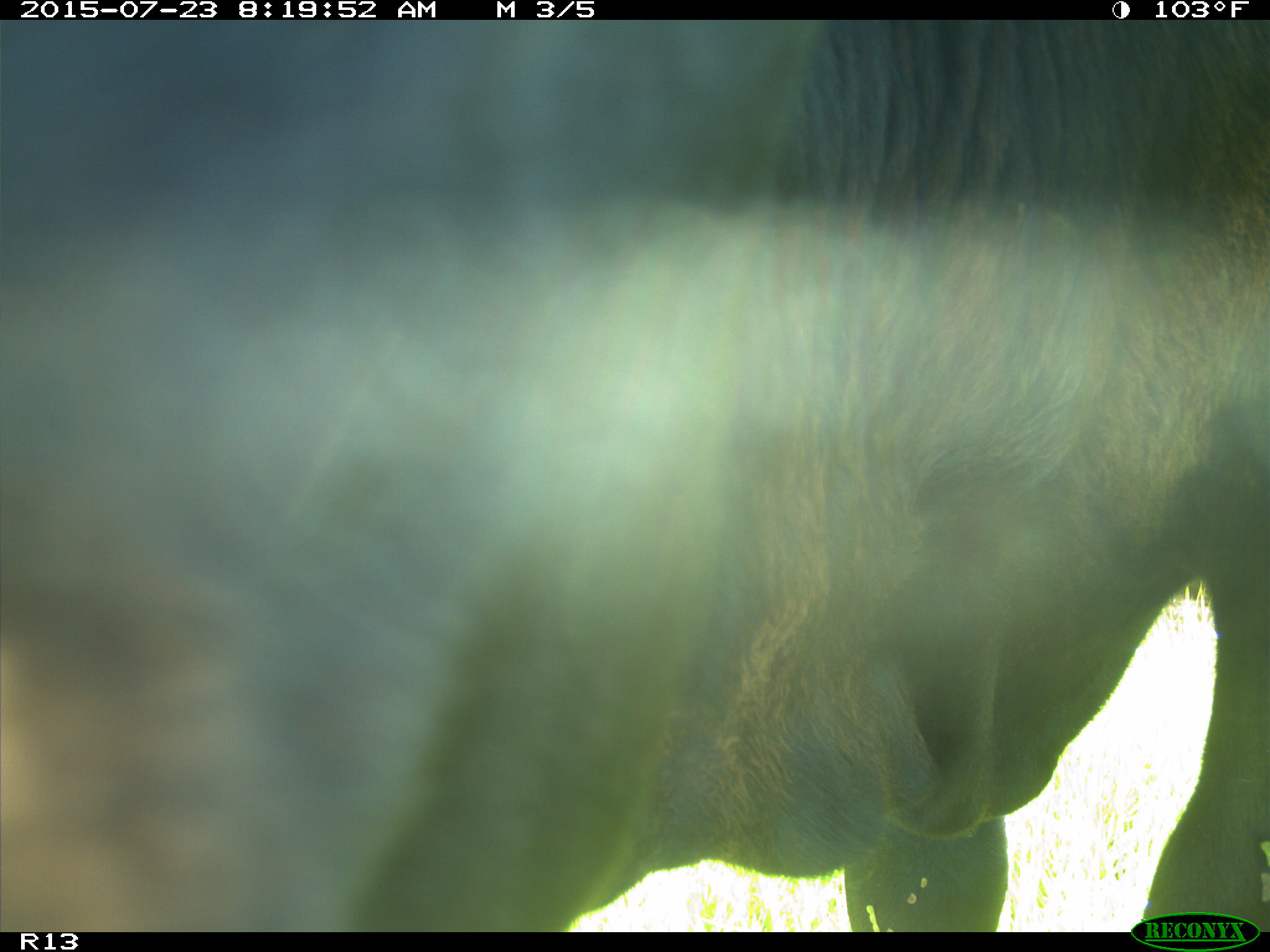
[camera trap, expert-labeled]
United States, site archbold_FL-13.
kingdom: Animalia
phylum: Chordata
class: Mammalia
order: Artiodactyla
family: Bovidae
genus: Bos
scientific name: Bos taurus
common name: domestic cow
Bos taurus (domestic cow).